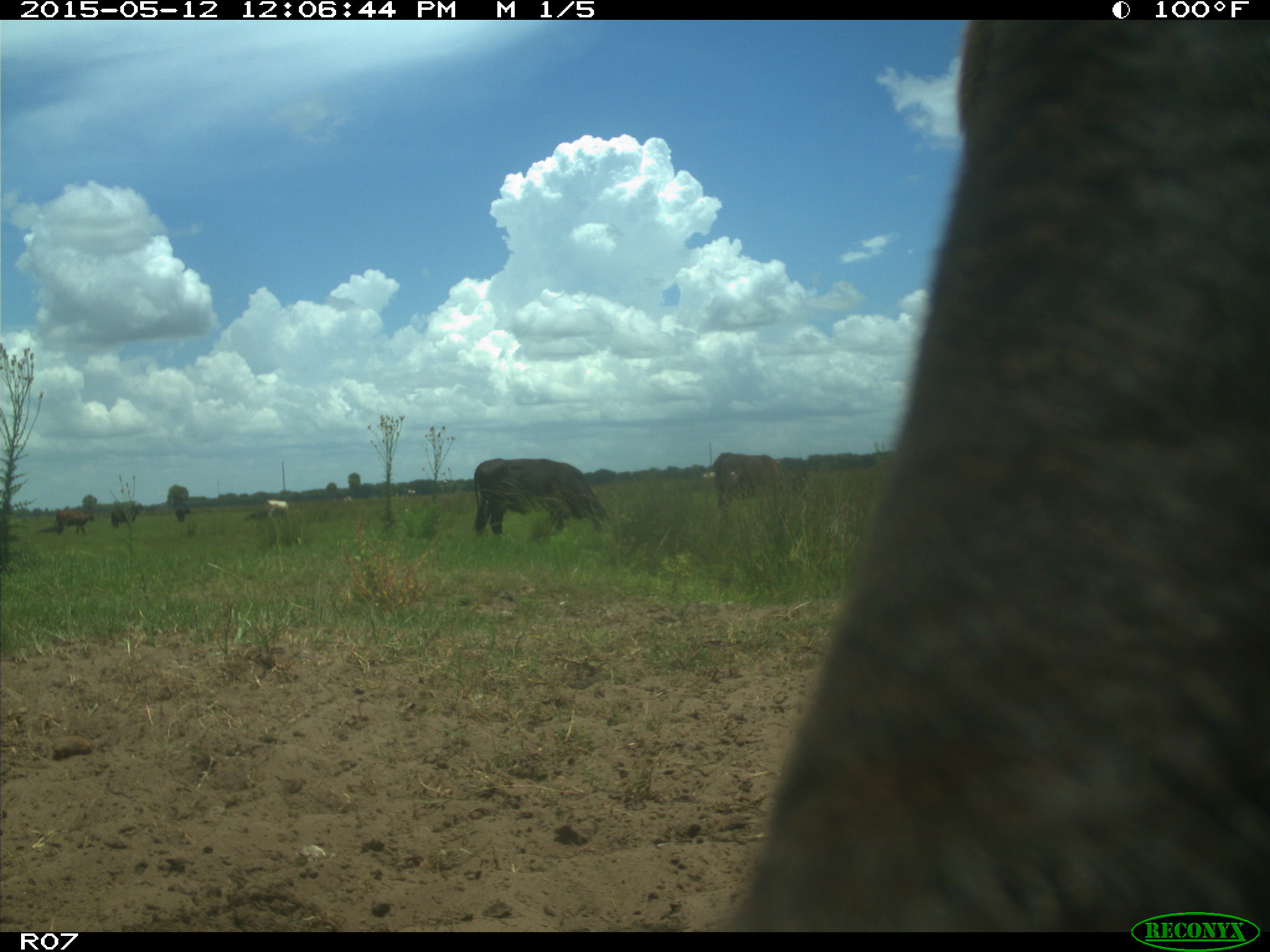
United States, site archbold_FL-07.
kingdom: Animalia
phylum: Chordata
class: Mammalia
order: Artiodactyla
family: Bovidae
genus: Bos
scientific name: Bos taurus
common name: domestic cow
Bos taurus (domestic cow).